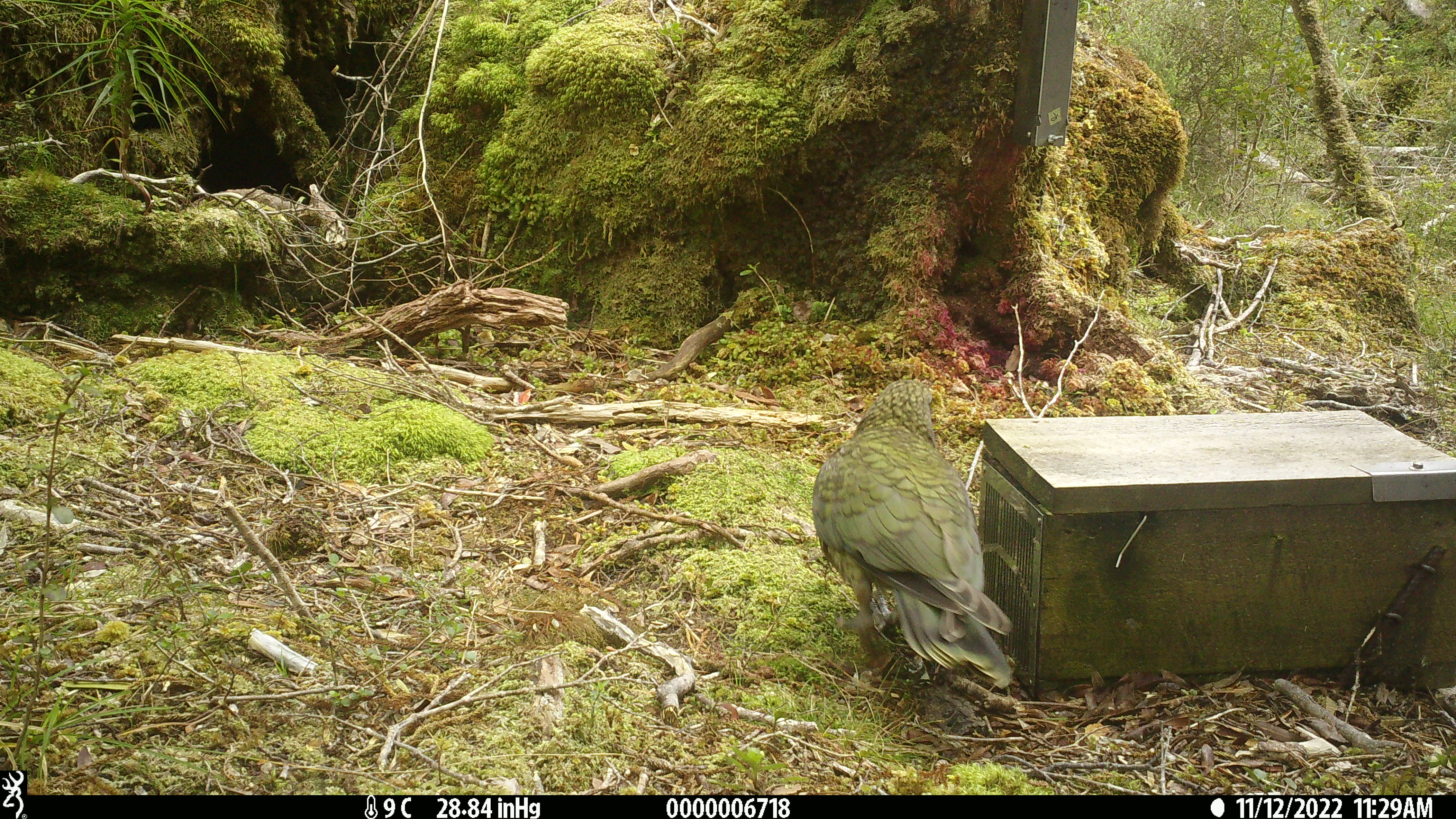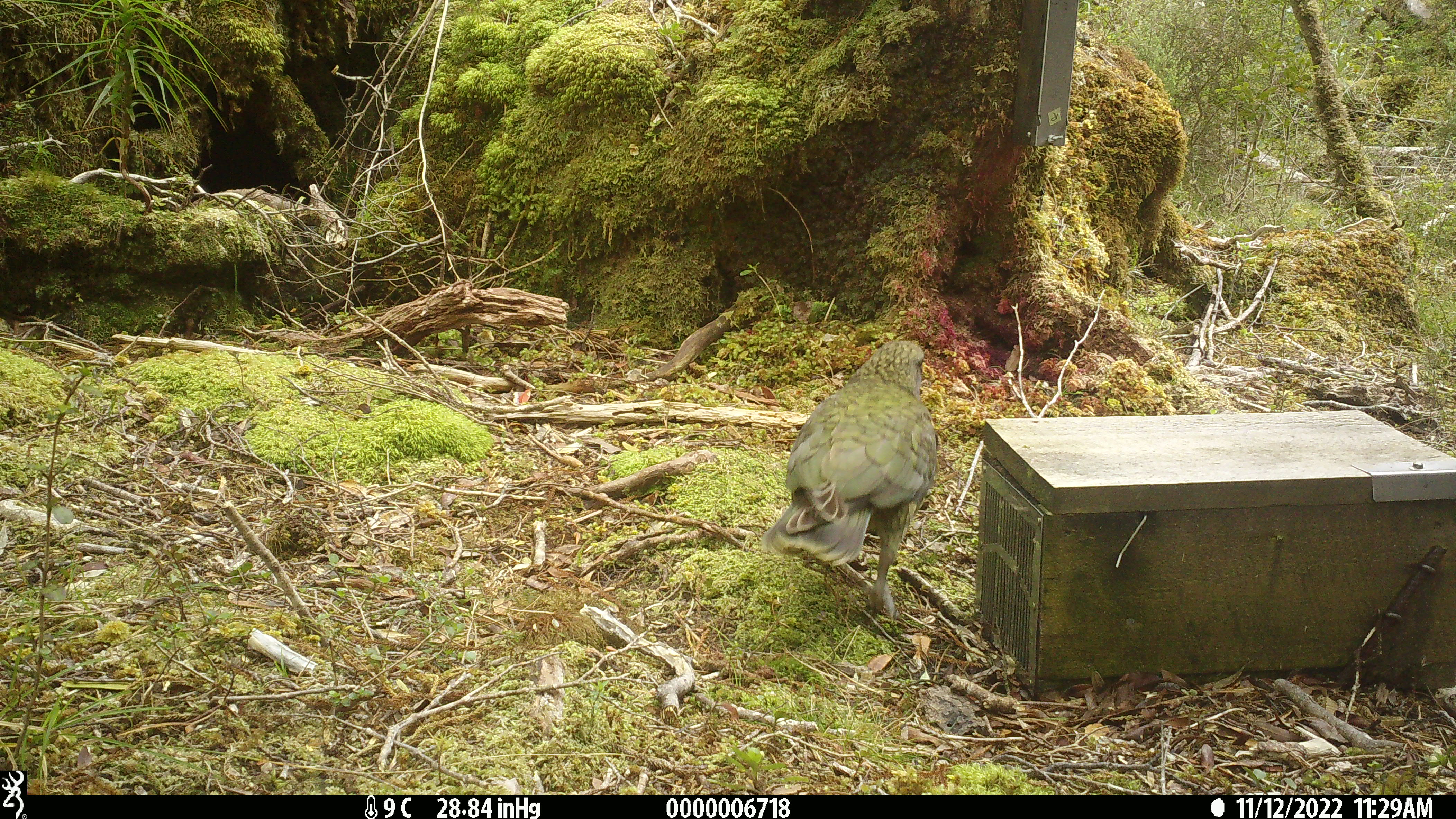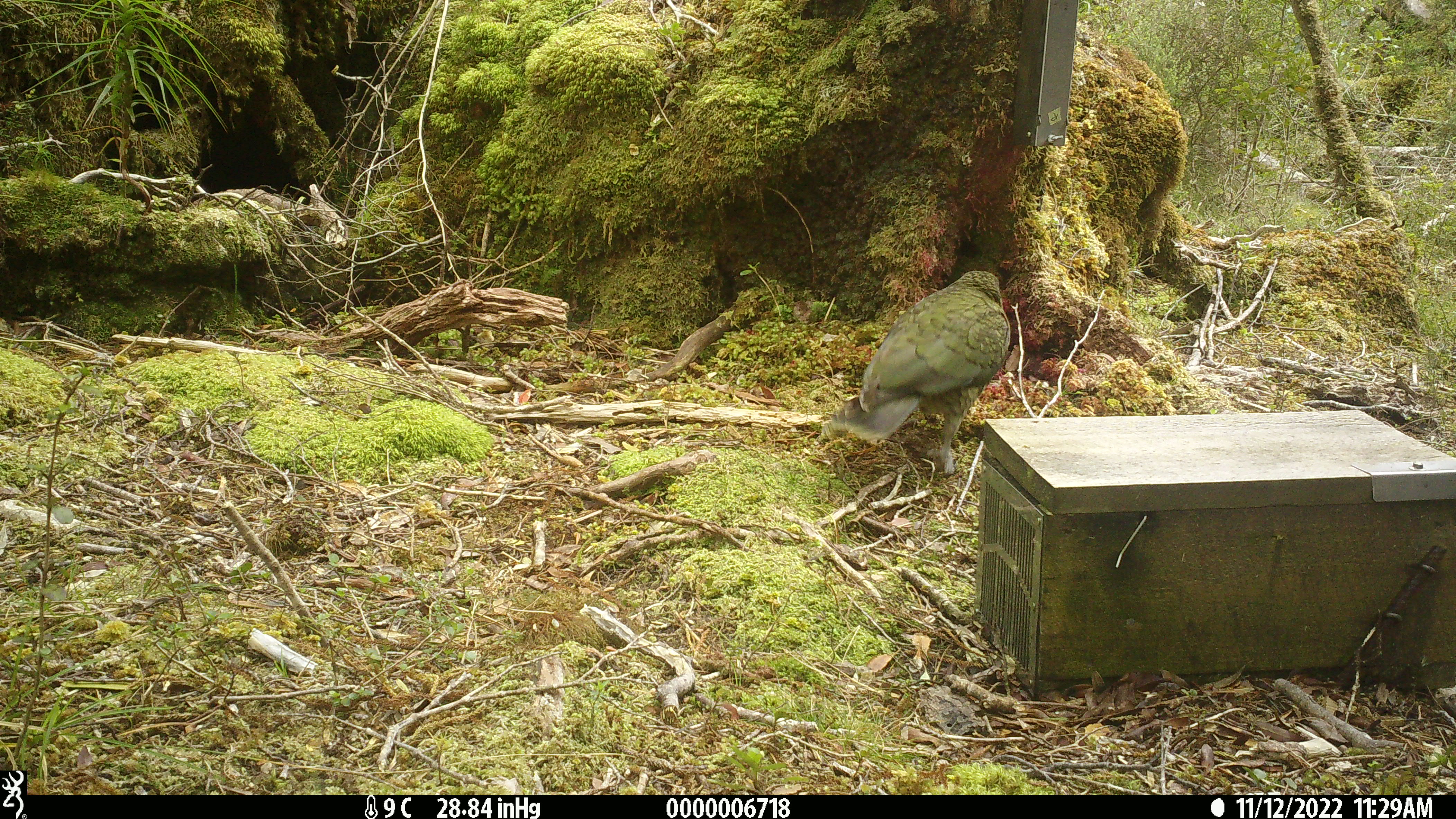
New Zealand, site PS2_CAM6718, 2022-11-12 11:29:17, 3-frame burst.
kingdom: Animalia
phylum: Chordata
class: Aves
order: Psittaciformes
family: Strigopidae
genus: Nestor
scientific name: Nestor notabilis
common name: kea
Kea (Nestor notabilis).